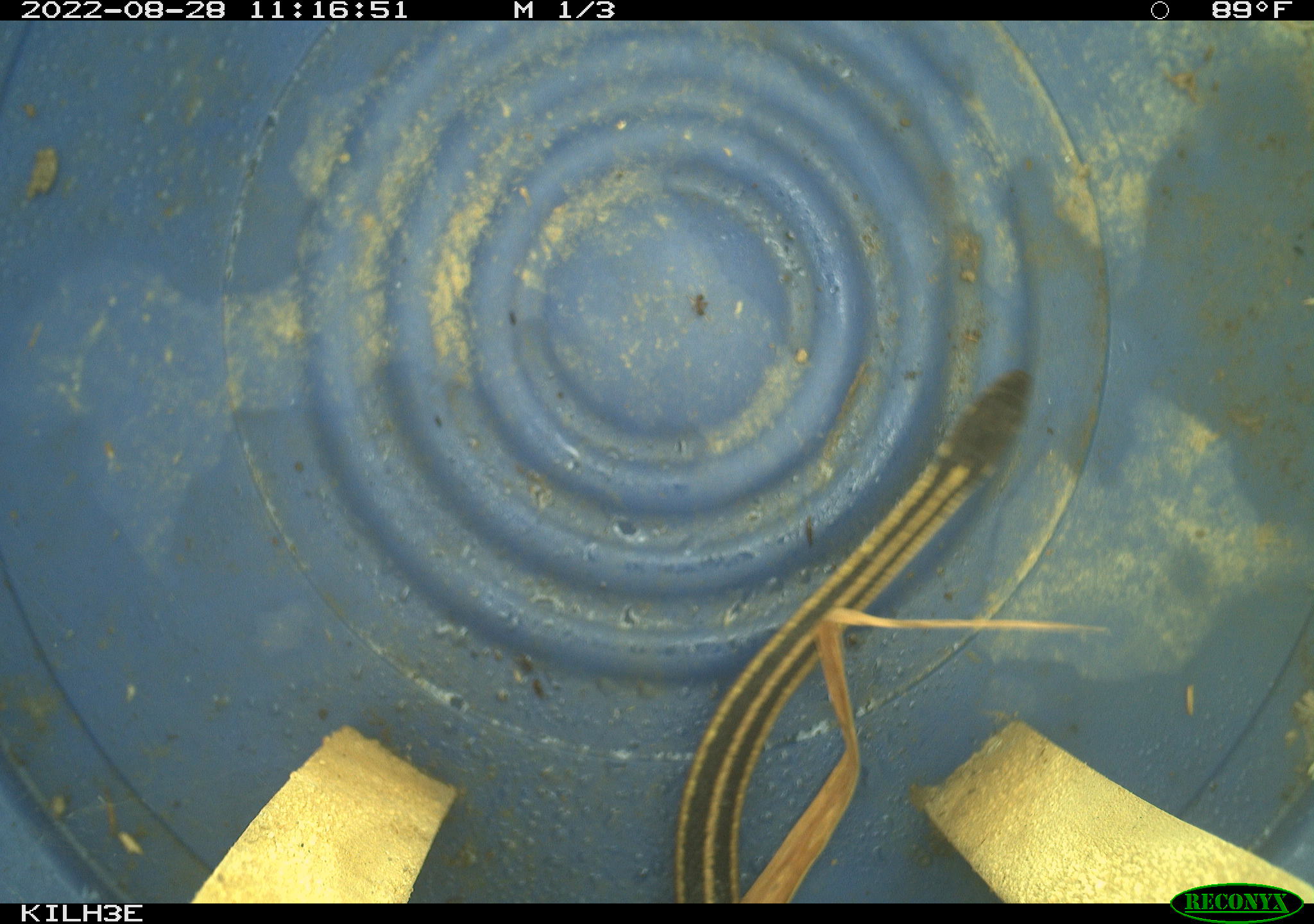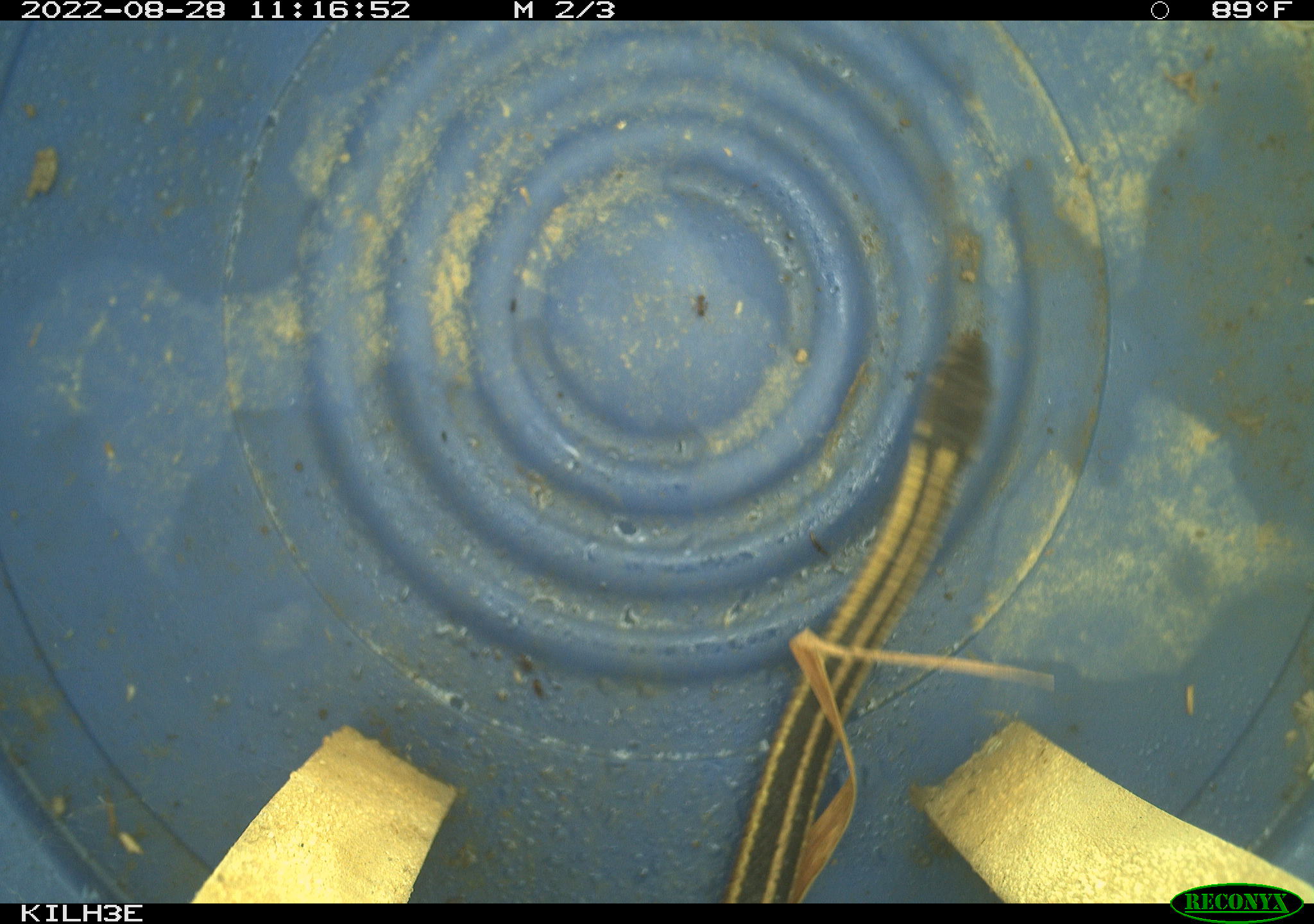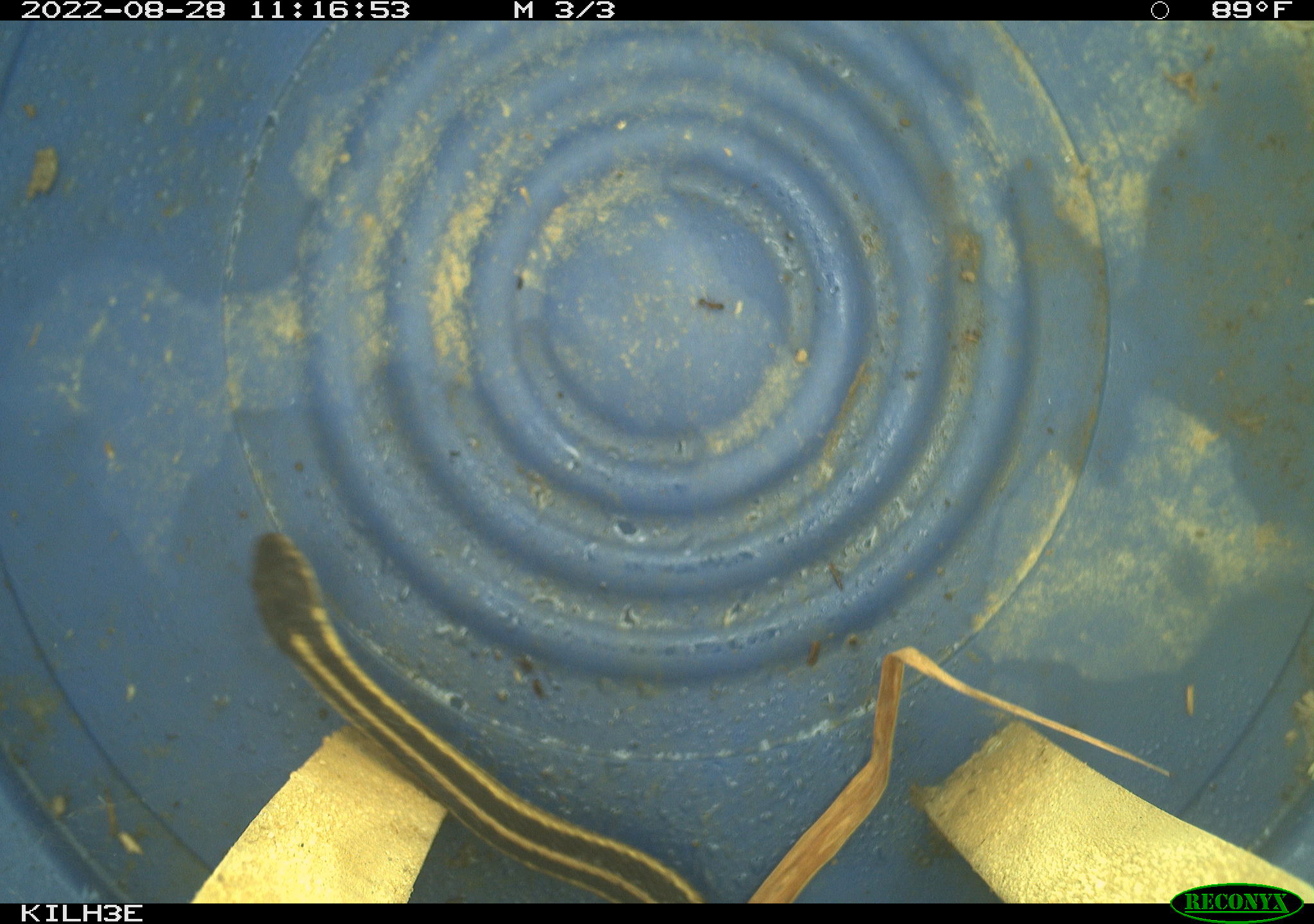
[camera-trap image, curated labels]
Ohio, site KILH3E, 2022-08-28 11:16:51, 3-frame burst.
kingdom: Animalia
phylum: Chordata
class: Reptilia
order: Squamata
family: Colubridae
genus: Thamnophis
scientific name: Thamnophis sirtalis sirtalis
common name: eastern gartersnake